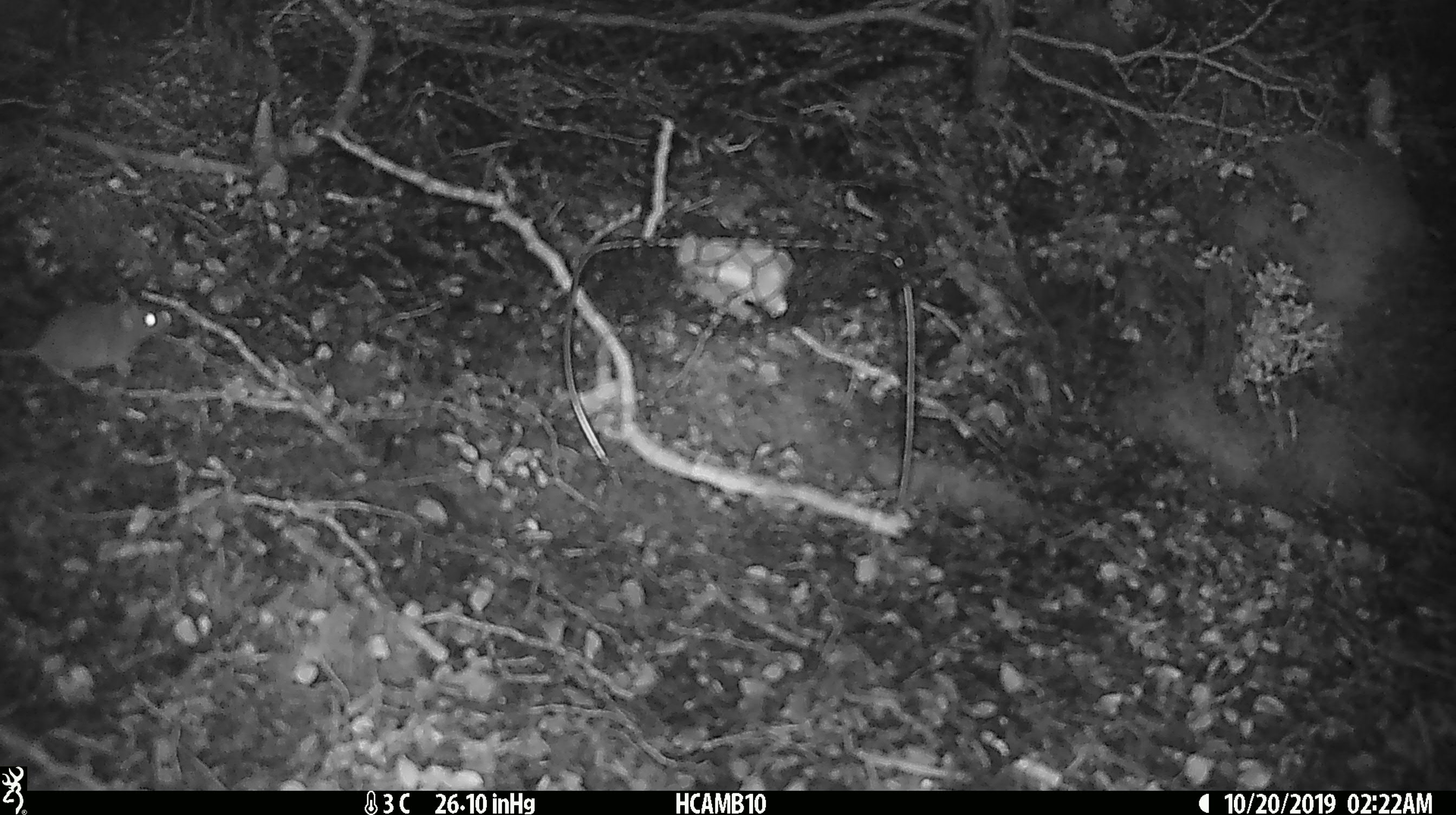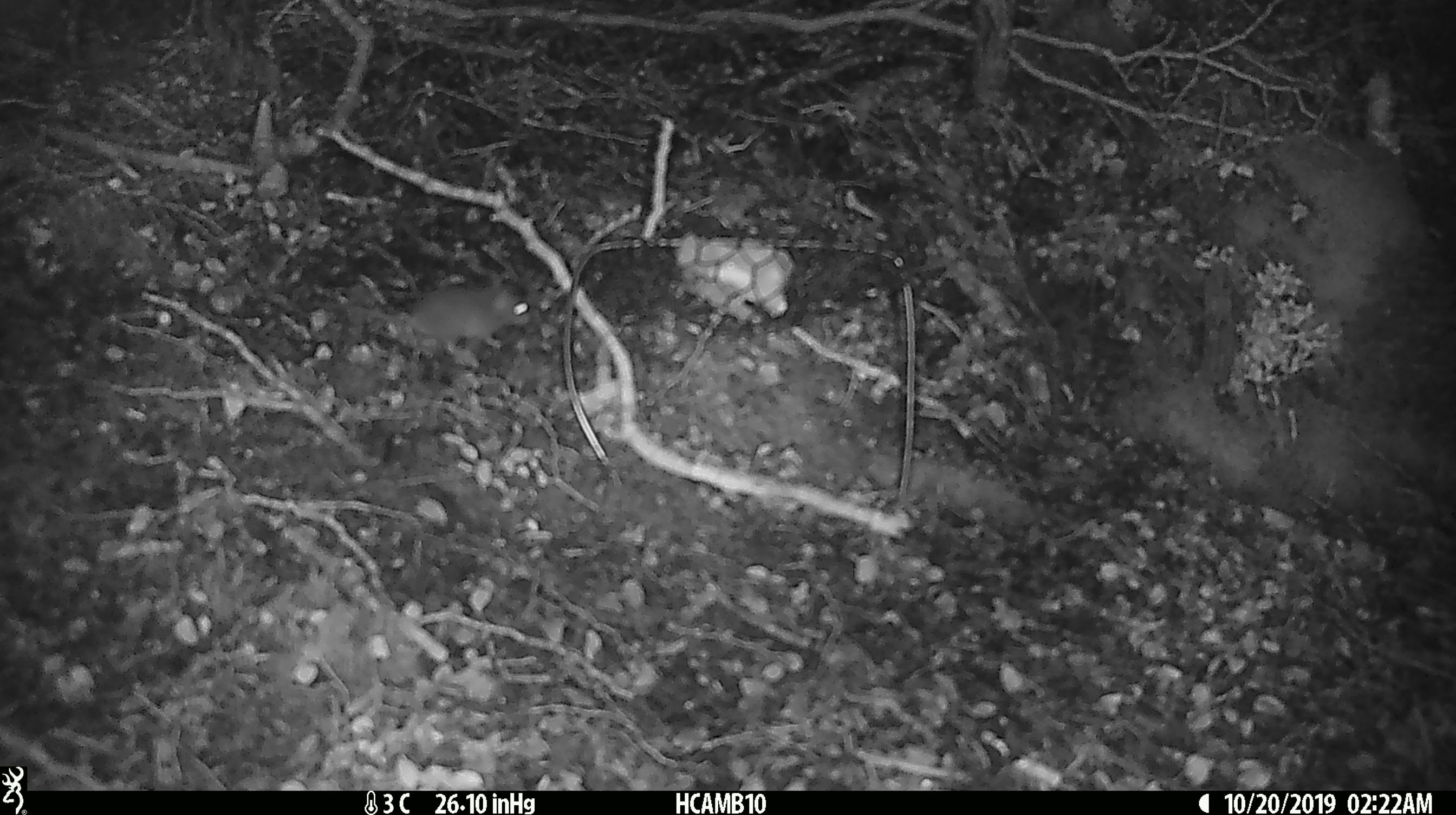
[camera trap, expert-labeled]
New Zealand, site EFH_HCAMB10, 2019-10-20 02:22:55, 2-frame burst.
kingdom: Animalia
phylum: Chordata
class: Mammalia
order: Rodentia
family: Muridae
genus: Mus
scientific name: Mus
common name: mouse